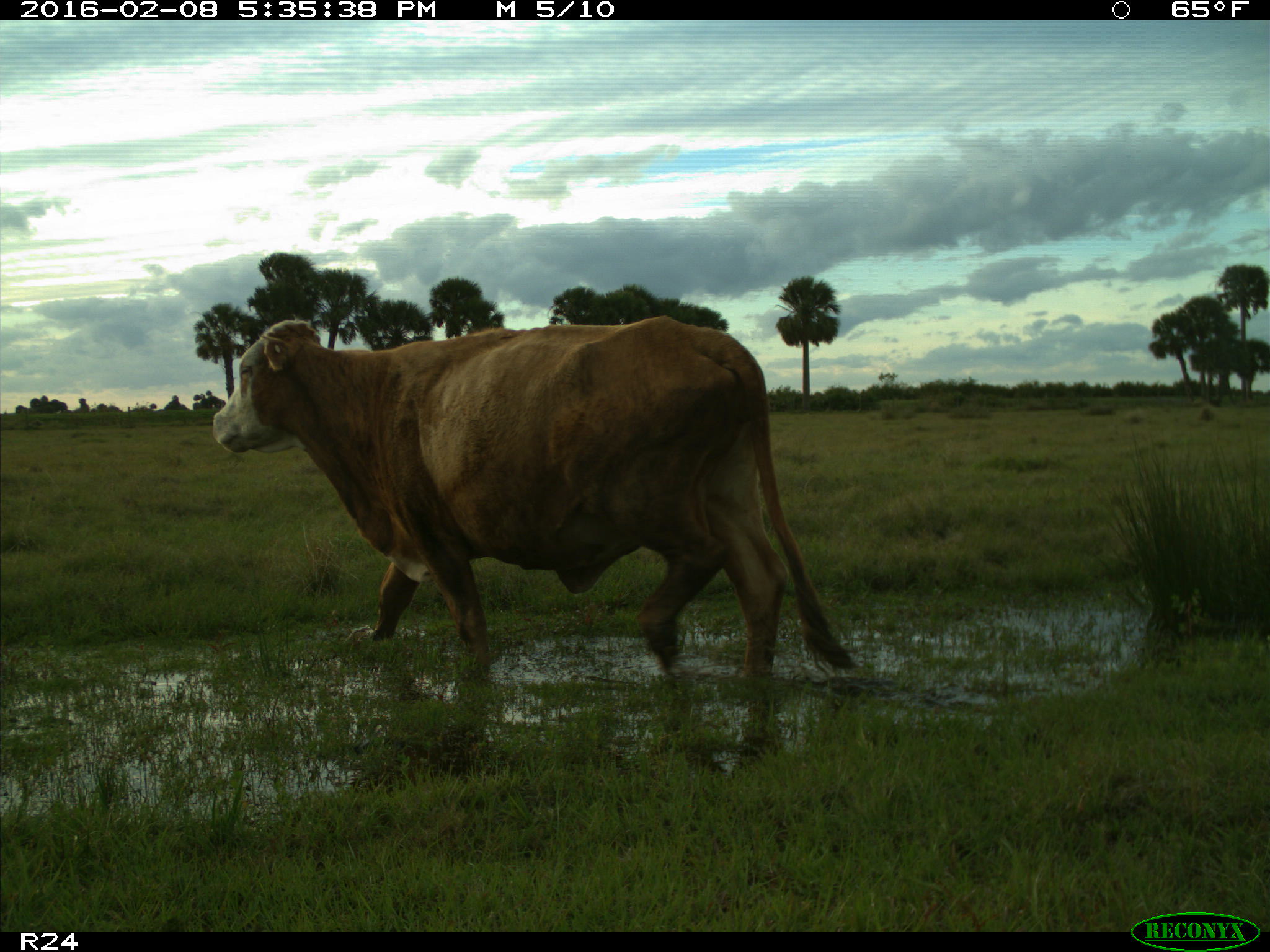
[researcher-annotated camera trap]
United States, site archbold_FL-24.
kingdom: Animalia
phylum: Chordata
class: Mammalia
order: Artiodactyla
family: Bovidae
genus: Bos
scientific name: Bos taurus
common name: domestic cow